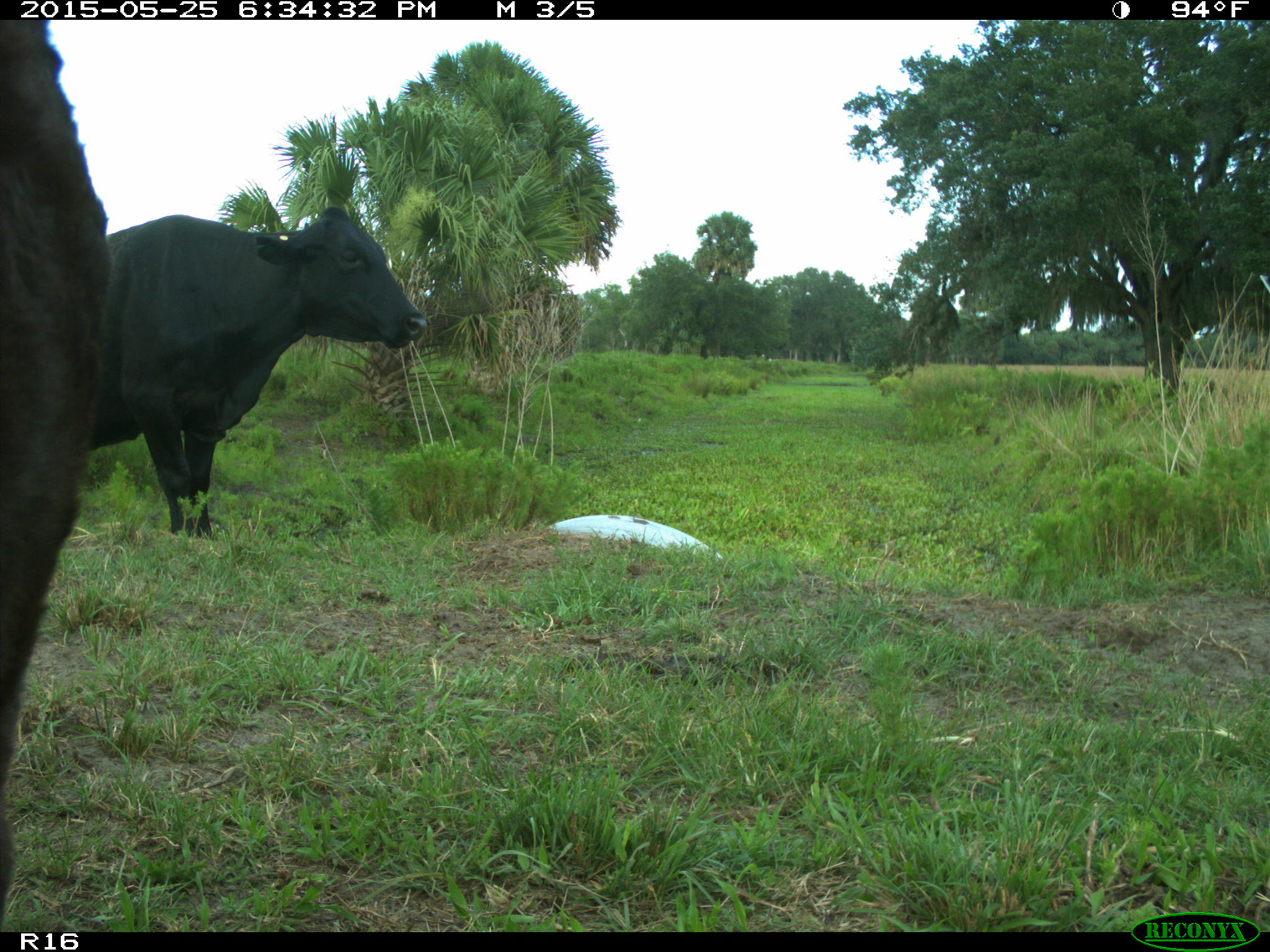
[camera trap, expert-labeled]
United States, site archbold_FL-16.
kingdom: Animalia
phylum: Chordata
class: Mammalia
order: Artiodactyla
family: Bovidae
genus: Bos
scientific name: Bos taurus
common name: domestic cow